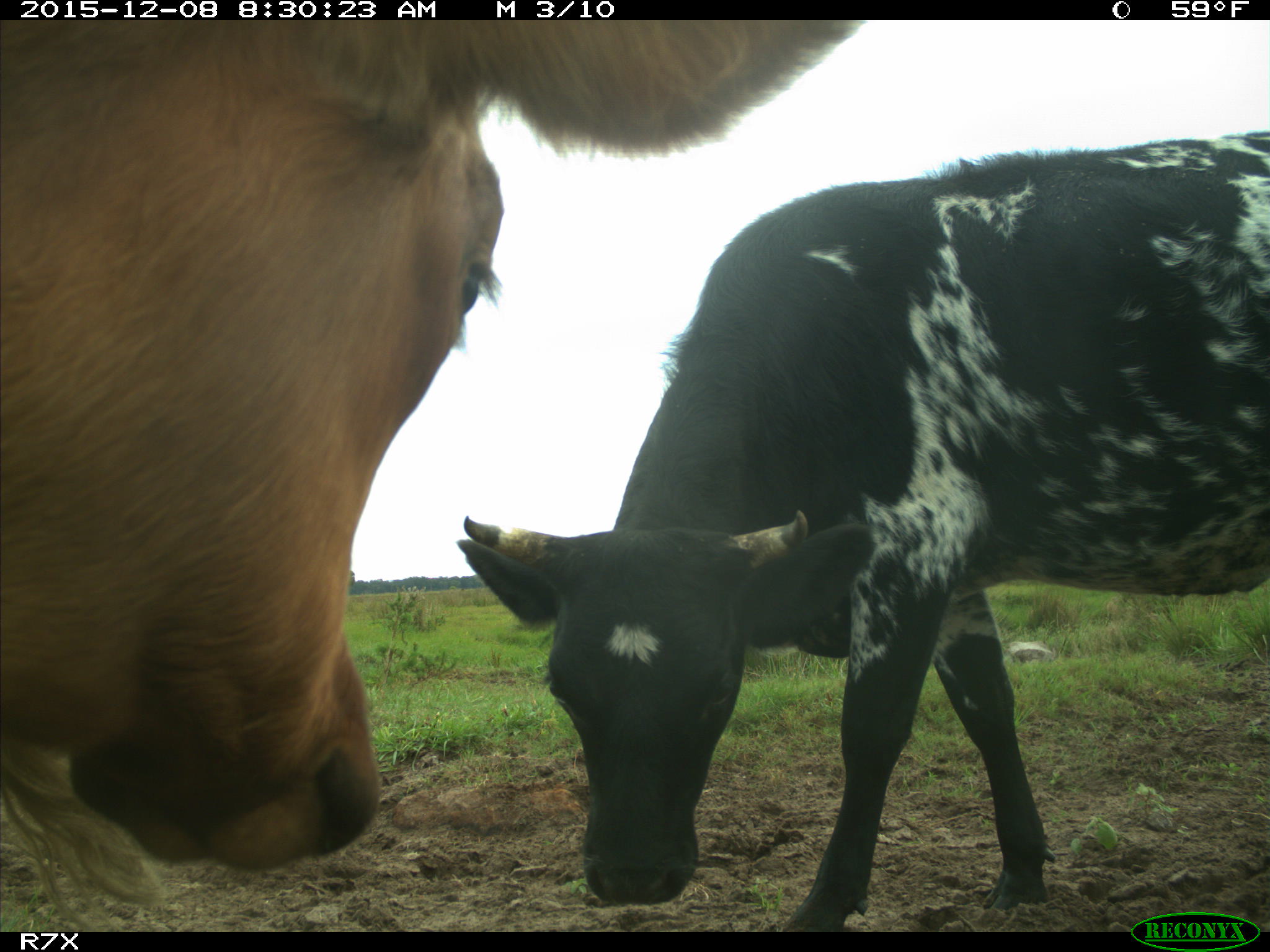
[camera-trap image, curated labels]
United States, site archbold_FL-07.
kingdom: Animalia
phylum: Chordata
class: Mammalia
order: Artiodactyla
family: Bovidae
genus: Bos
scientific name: Bos taurus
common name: domestic cow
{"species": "Bos taurus (domestic cow)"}